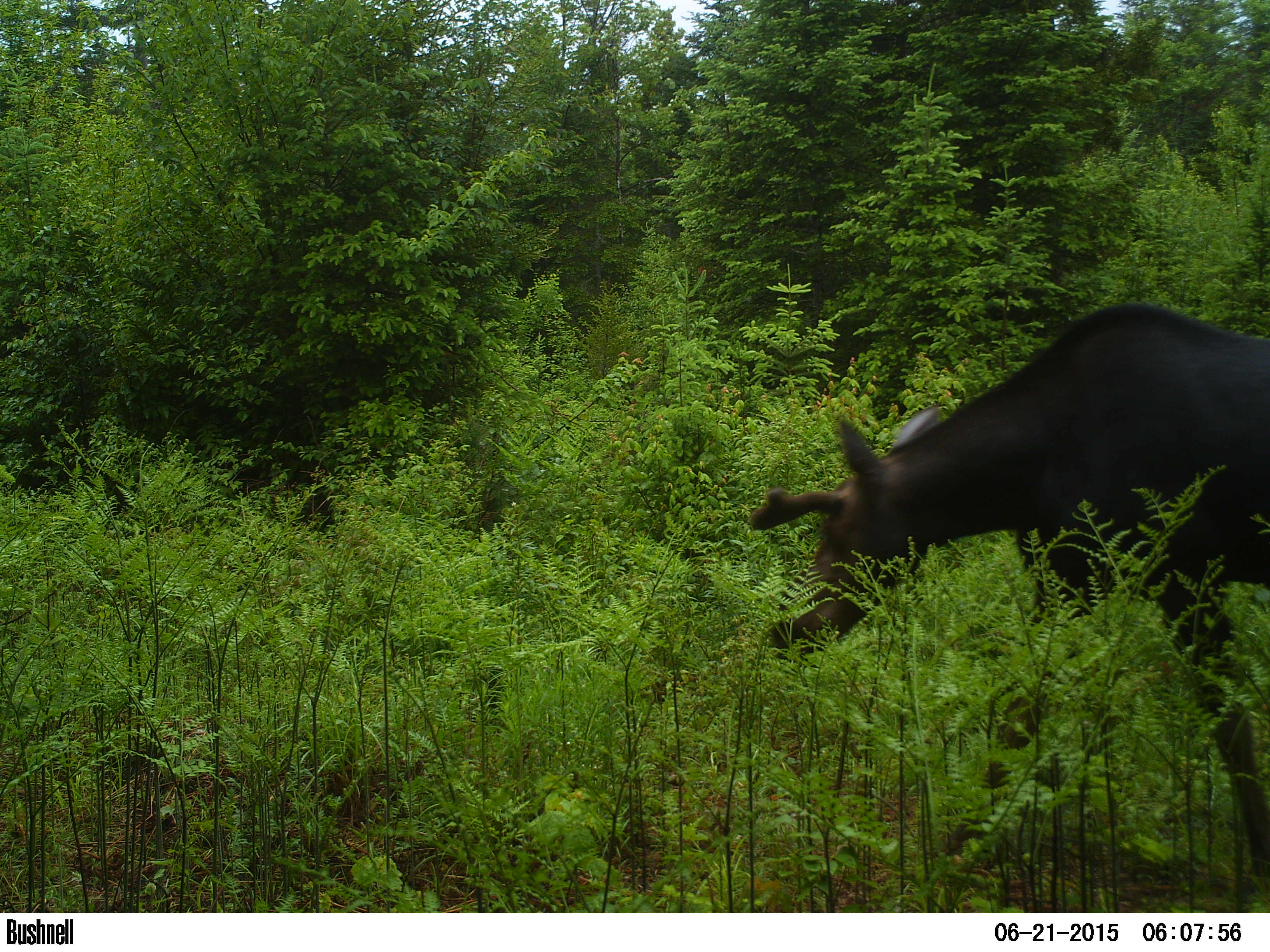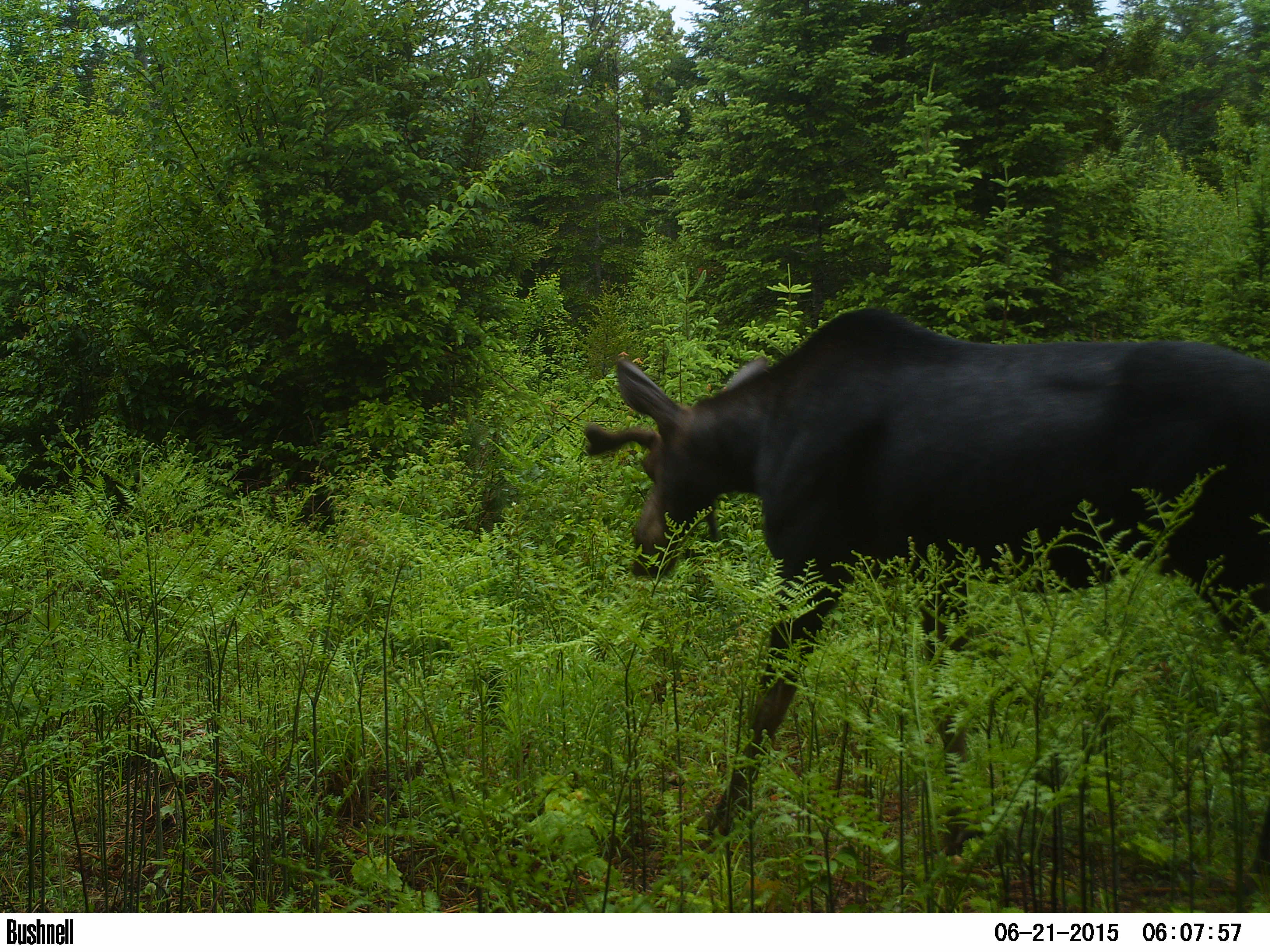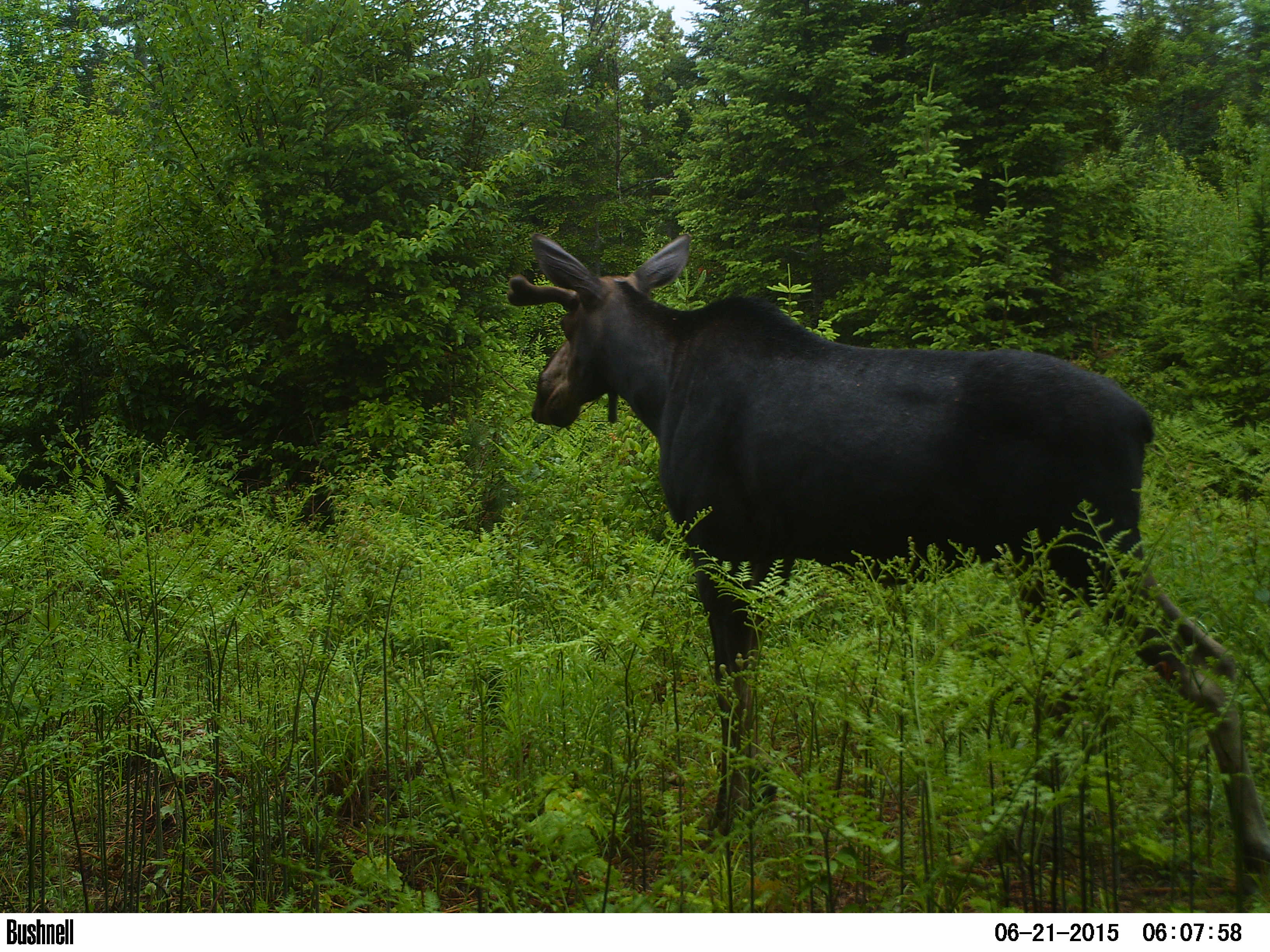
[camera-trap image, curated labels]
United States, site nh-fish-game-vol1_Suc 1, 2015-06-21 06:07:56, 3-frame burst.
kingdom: Animalia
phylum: Chordata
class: Mammalia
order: Artiodactyla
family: Cervidae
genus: Alces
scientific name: Alces alces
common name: moose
Moose (Alces alces).